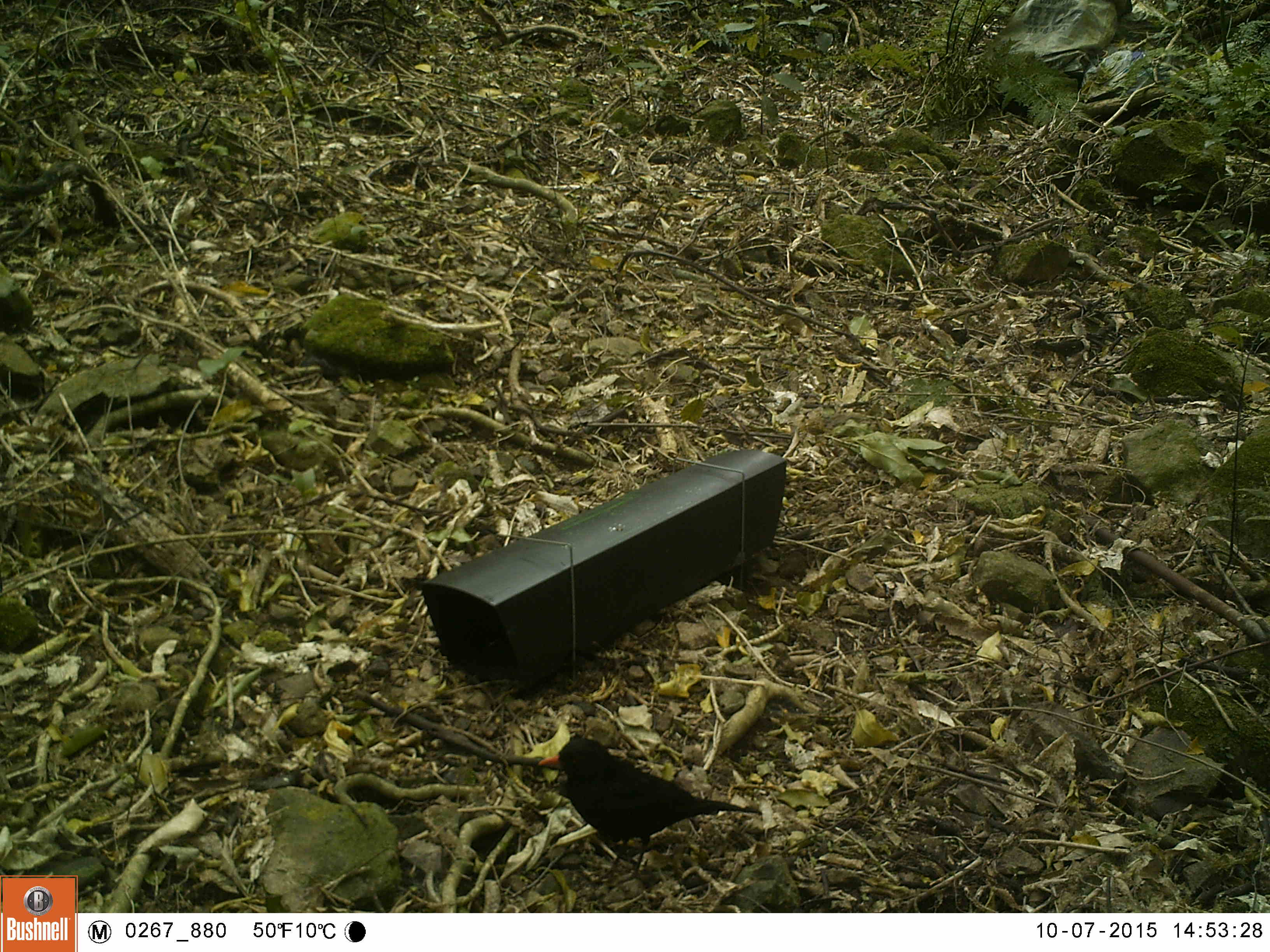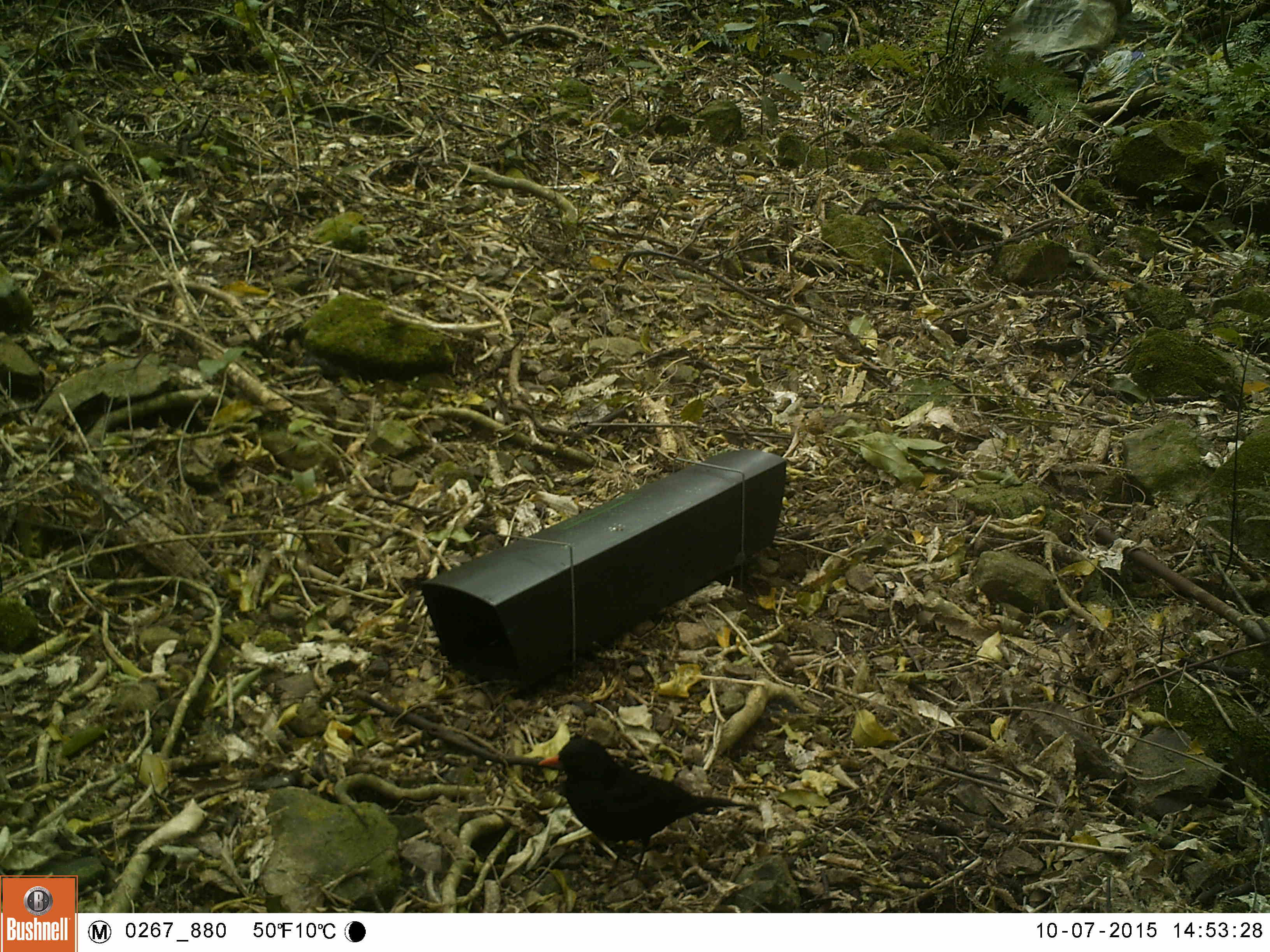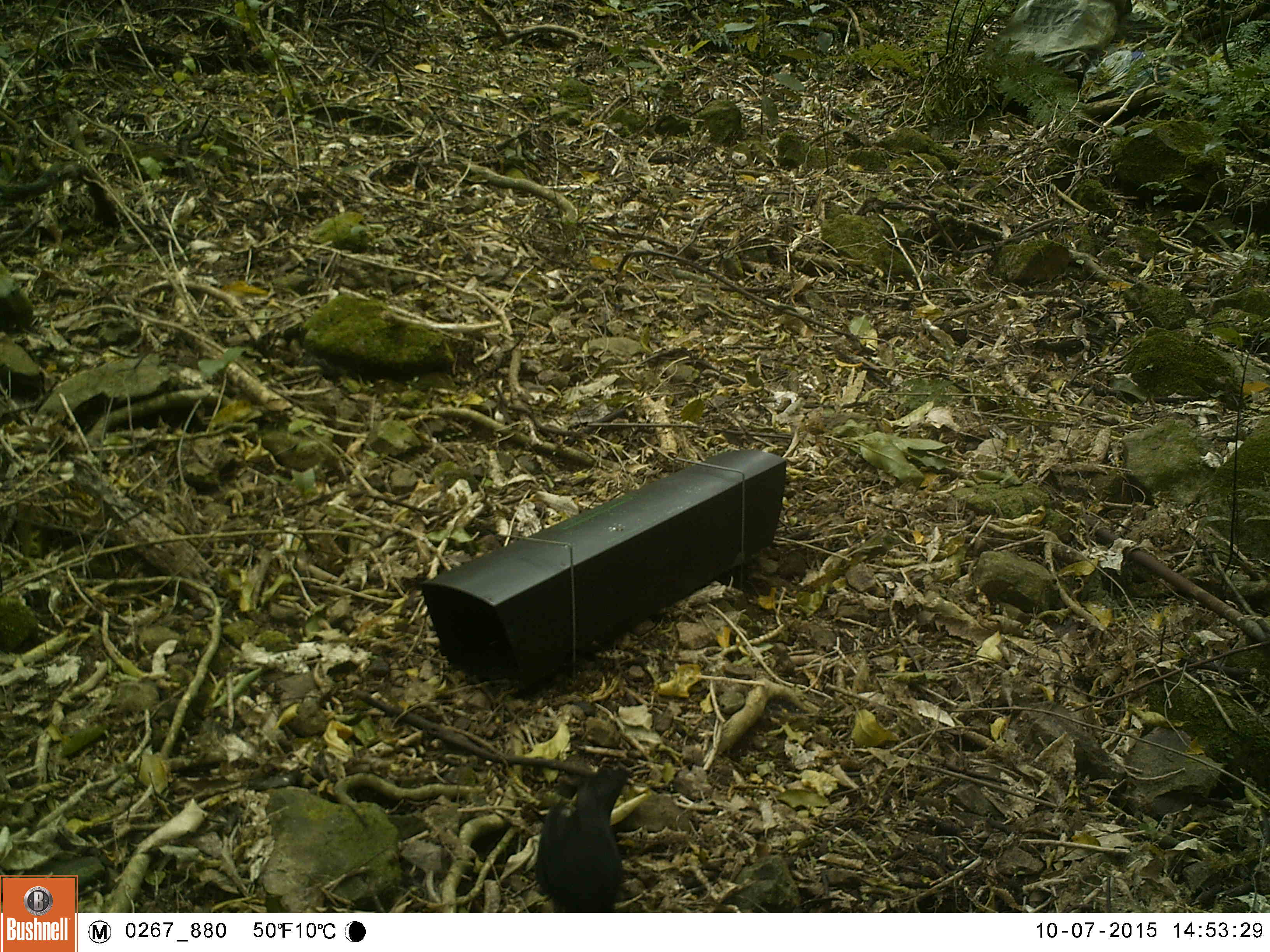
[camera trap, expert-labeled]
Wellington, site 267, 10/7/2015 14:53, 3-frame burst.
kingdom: Animalia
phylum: Chordata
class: Aves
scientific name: Aves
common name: bird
Bird (Aves).